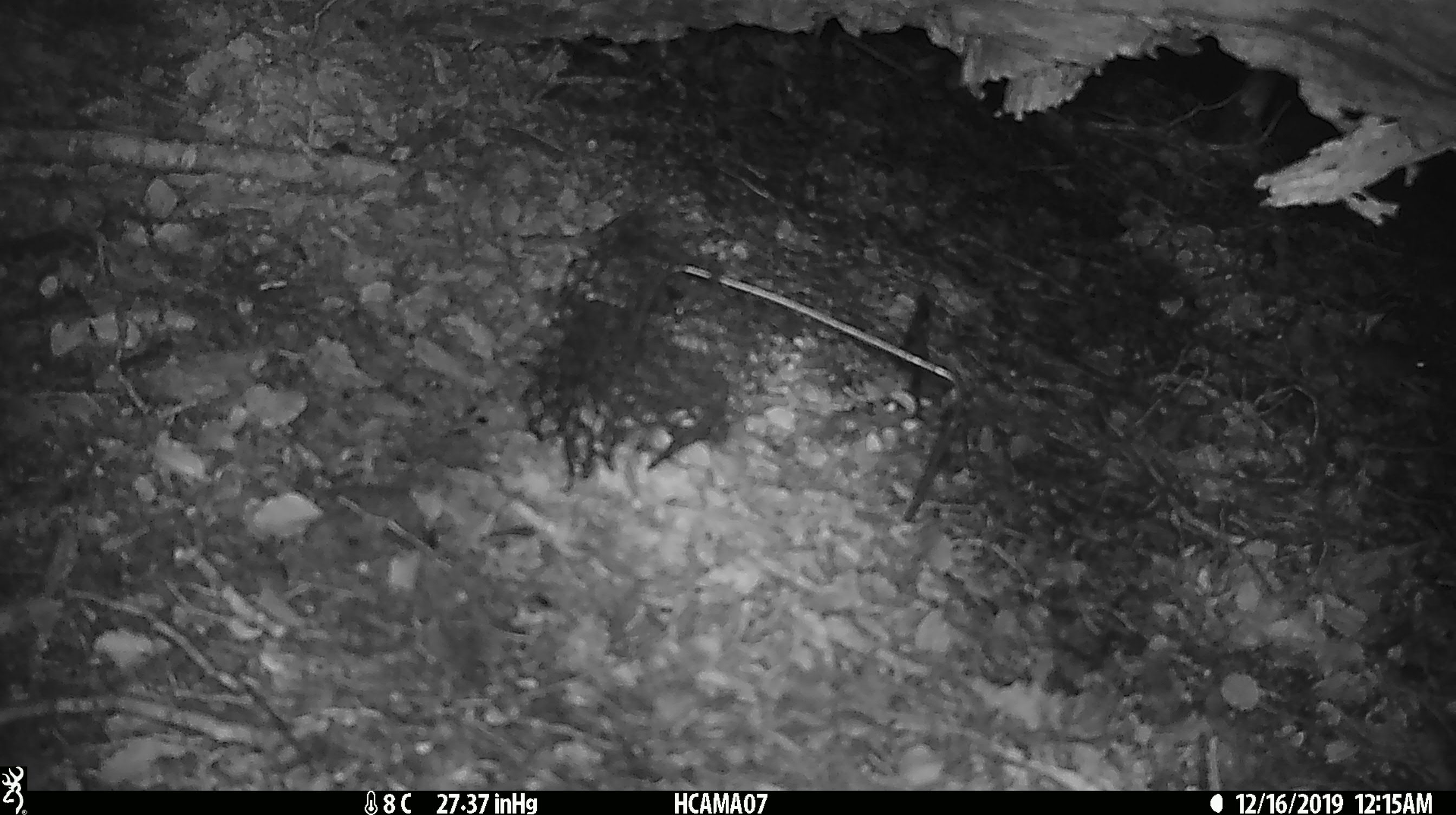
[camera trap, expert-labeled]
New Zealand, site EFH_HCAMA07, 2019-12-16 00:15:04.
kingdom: Animalia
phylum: Chordata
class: Mammalia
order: Rodentia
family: Muridae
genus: Mus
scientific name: Mus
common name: mouse